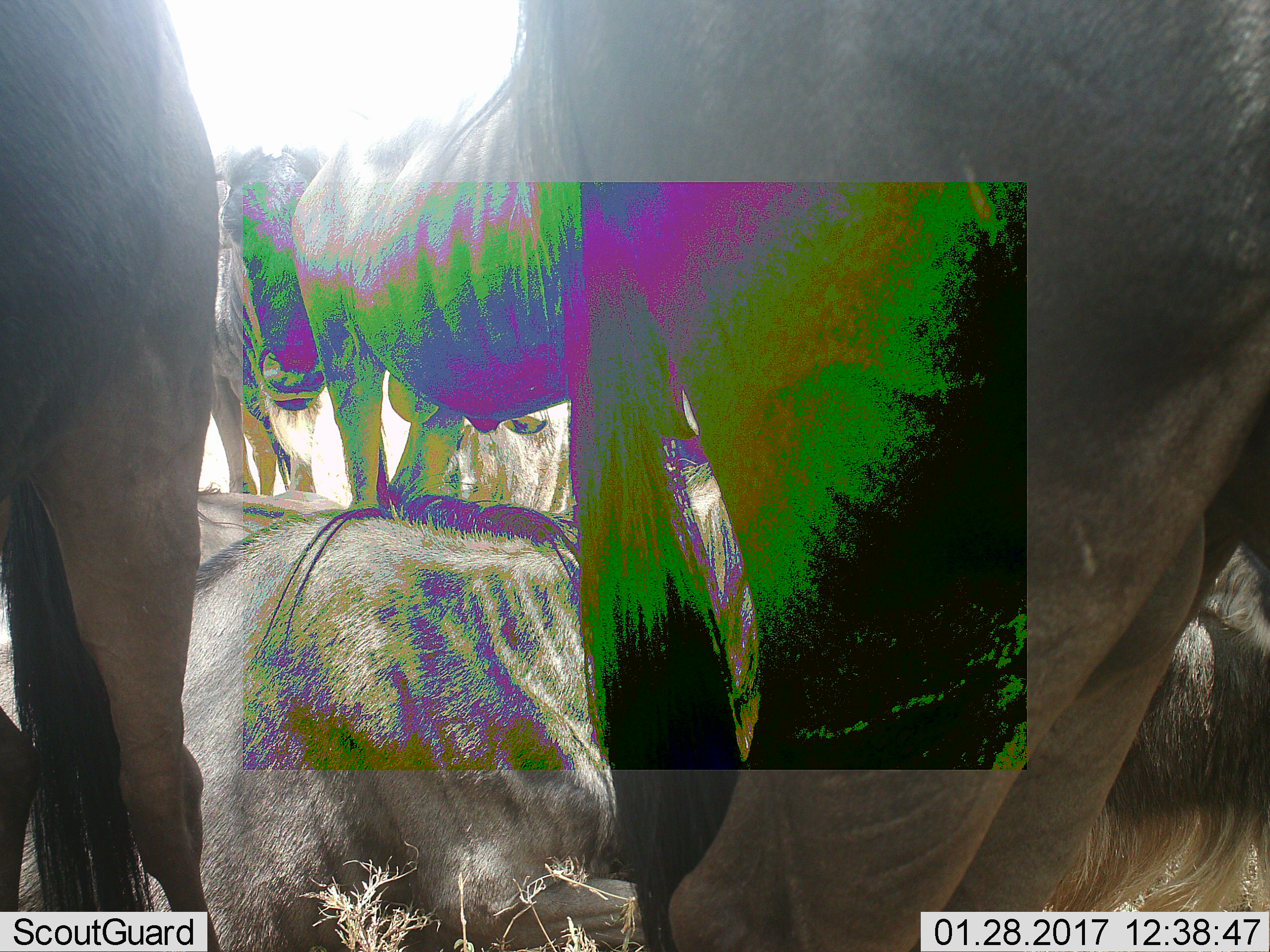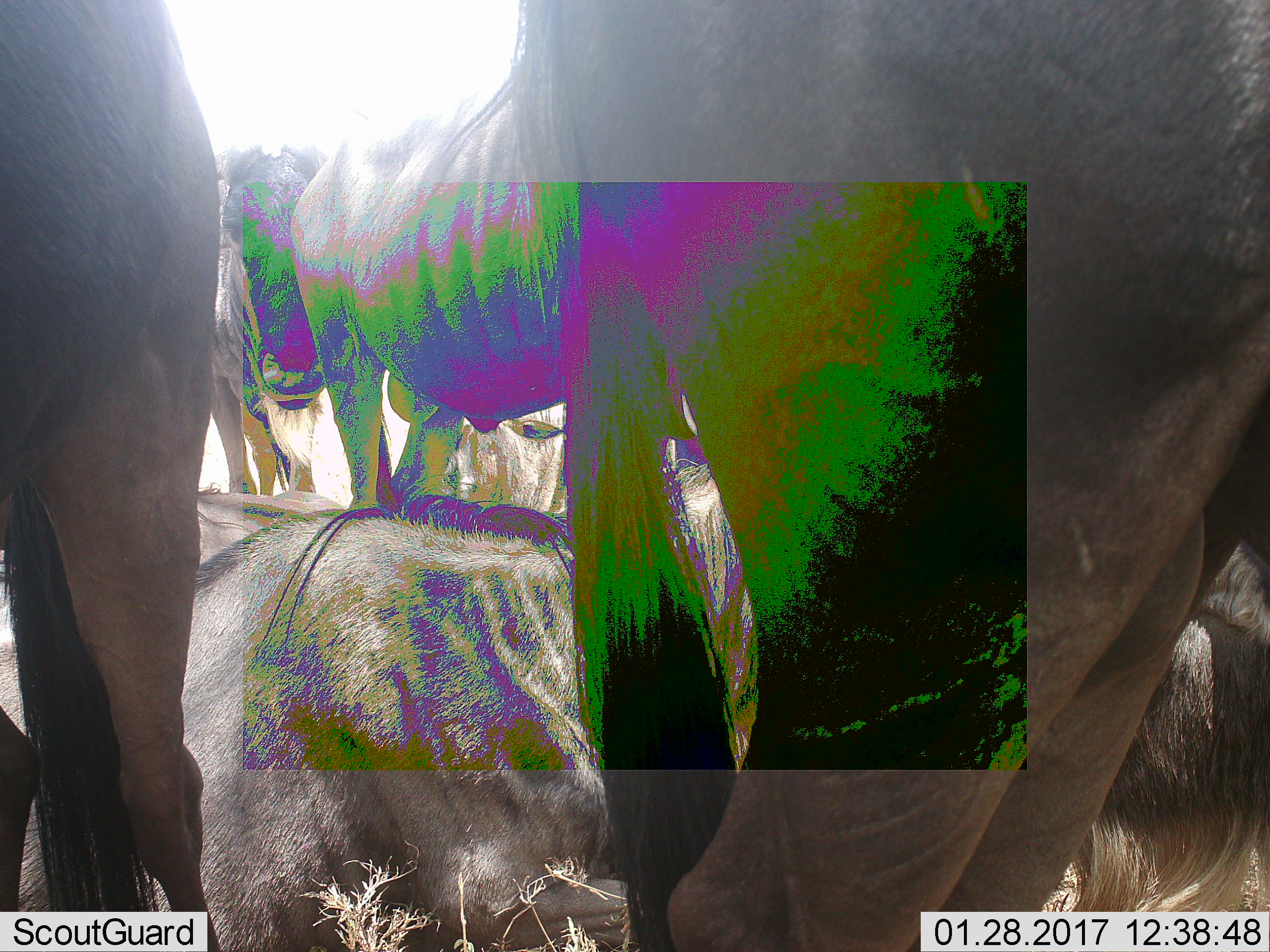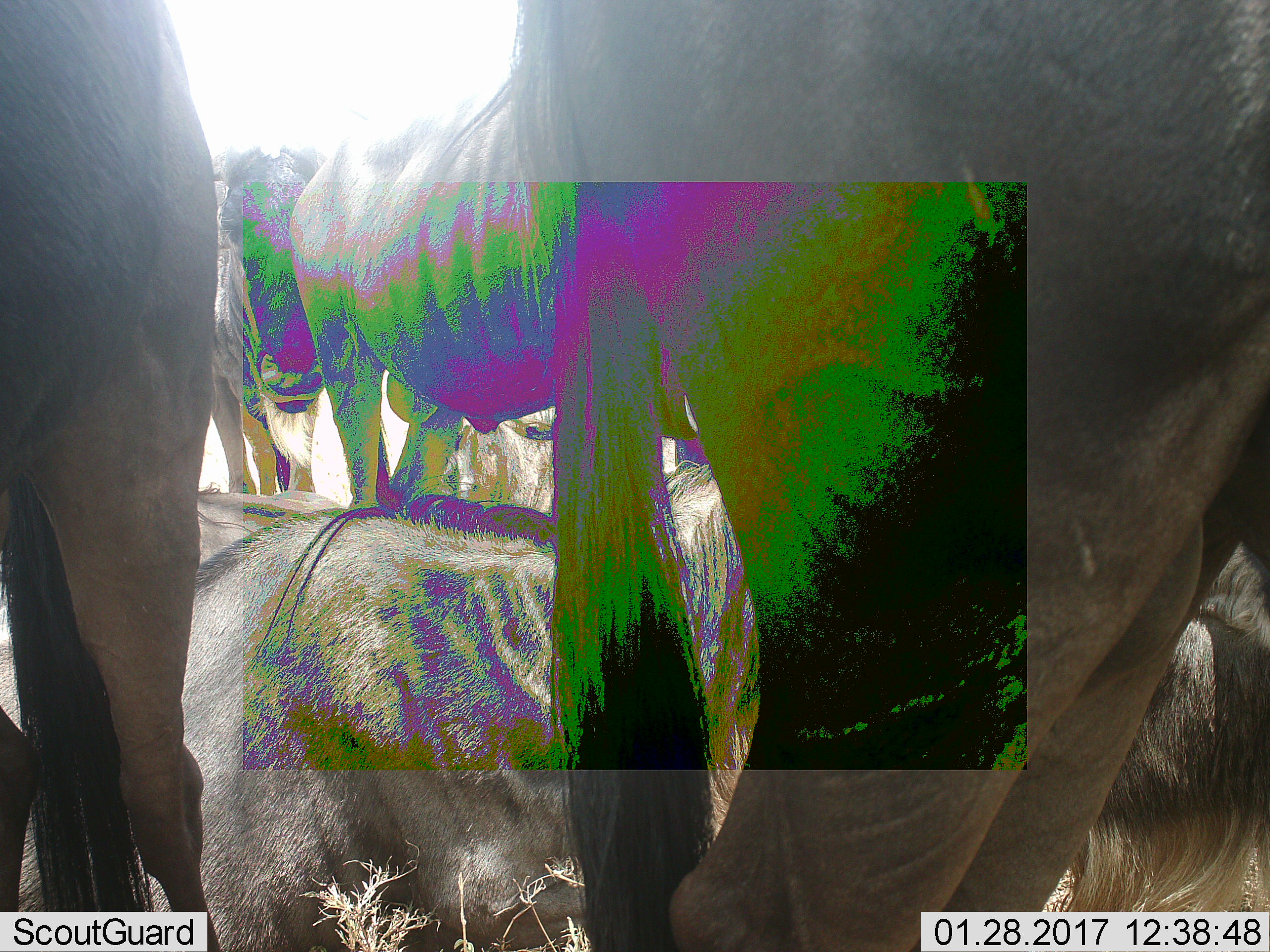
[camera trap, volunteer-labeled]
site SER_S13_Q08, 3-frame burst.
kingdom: Animalia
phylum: Chordata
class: Mammalia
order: Artiodactyla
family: Bovidae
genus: Connochaetes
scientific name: Connochaetes taurinus taurinus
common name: blue wildebeest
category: wildebeestblue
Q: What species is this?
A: Wildebeestblue (blue wildebeest) (Connochaetes taurinus taurinus).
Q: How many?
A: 6.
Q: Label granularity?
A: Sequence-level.